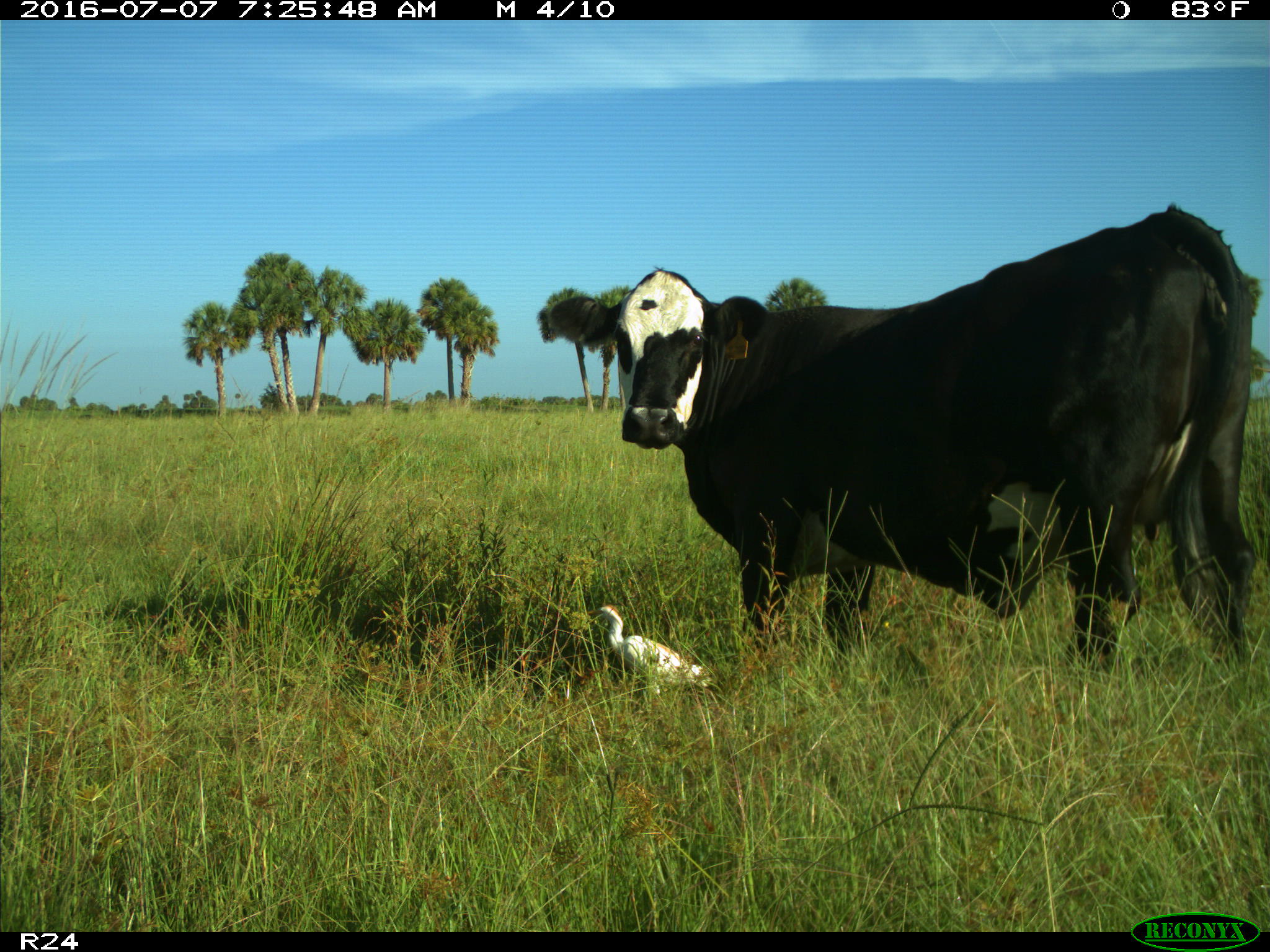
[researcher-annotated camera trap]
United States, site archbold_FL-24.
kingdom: Animalia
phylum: Chordata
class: Mammalia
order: Artiodactyla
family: Bovidae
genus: Bos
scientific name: Bos taurus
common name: domestic cow